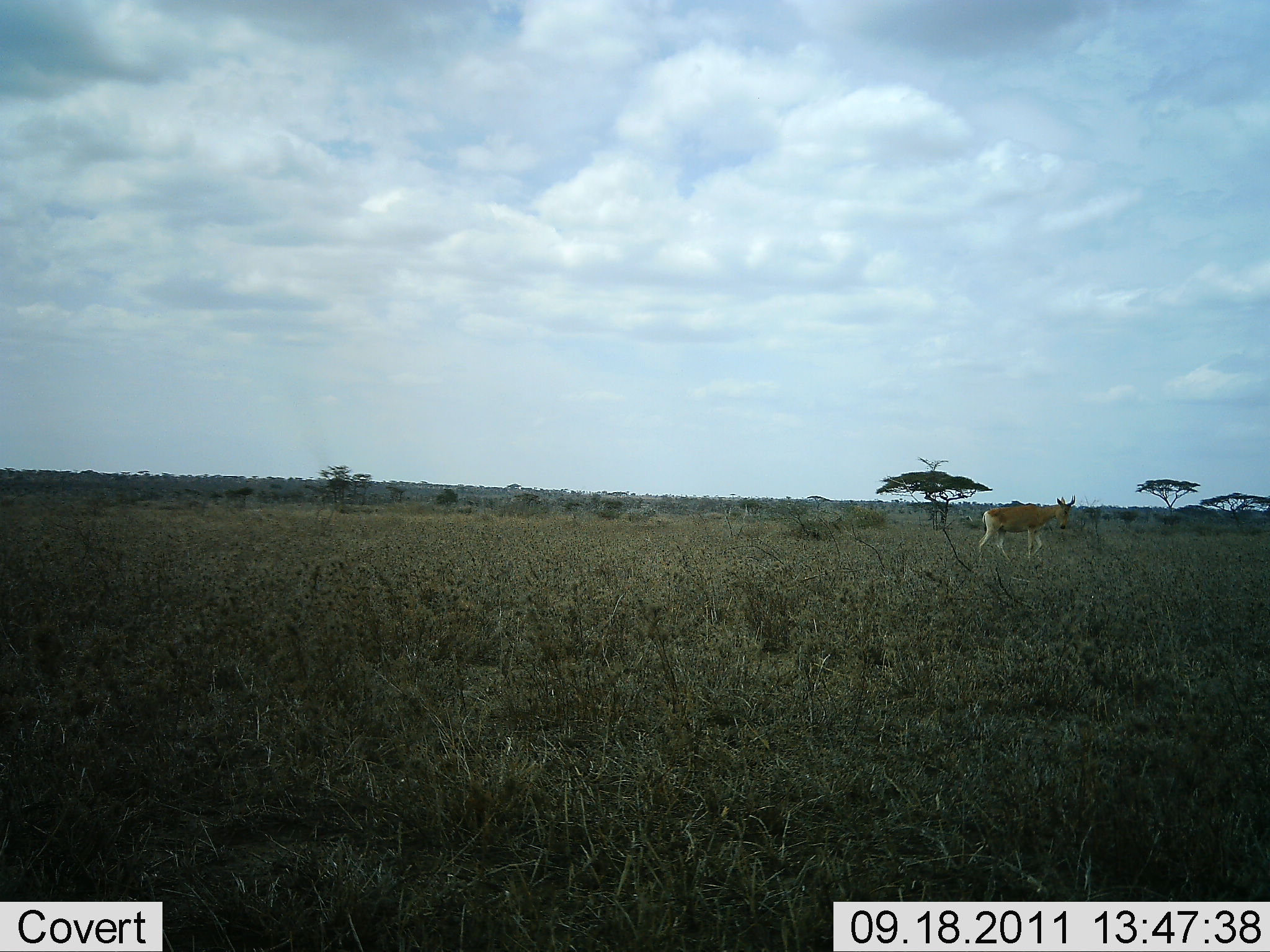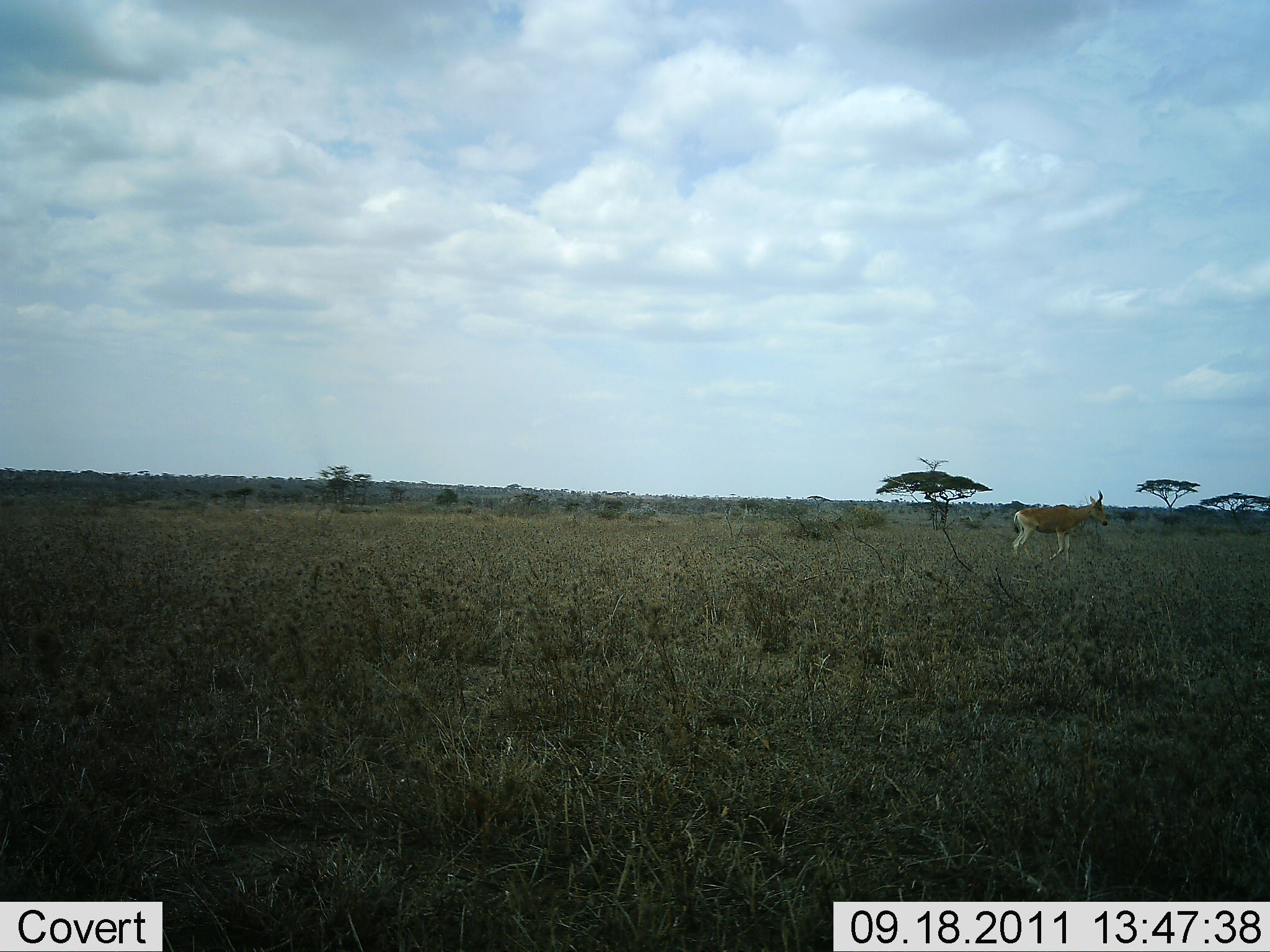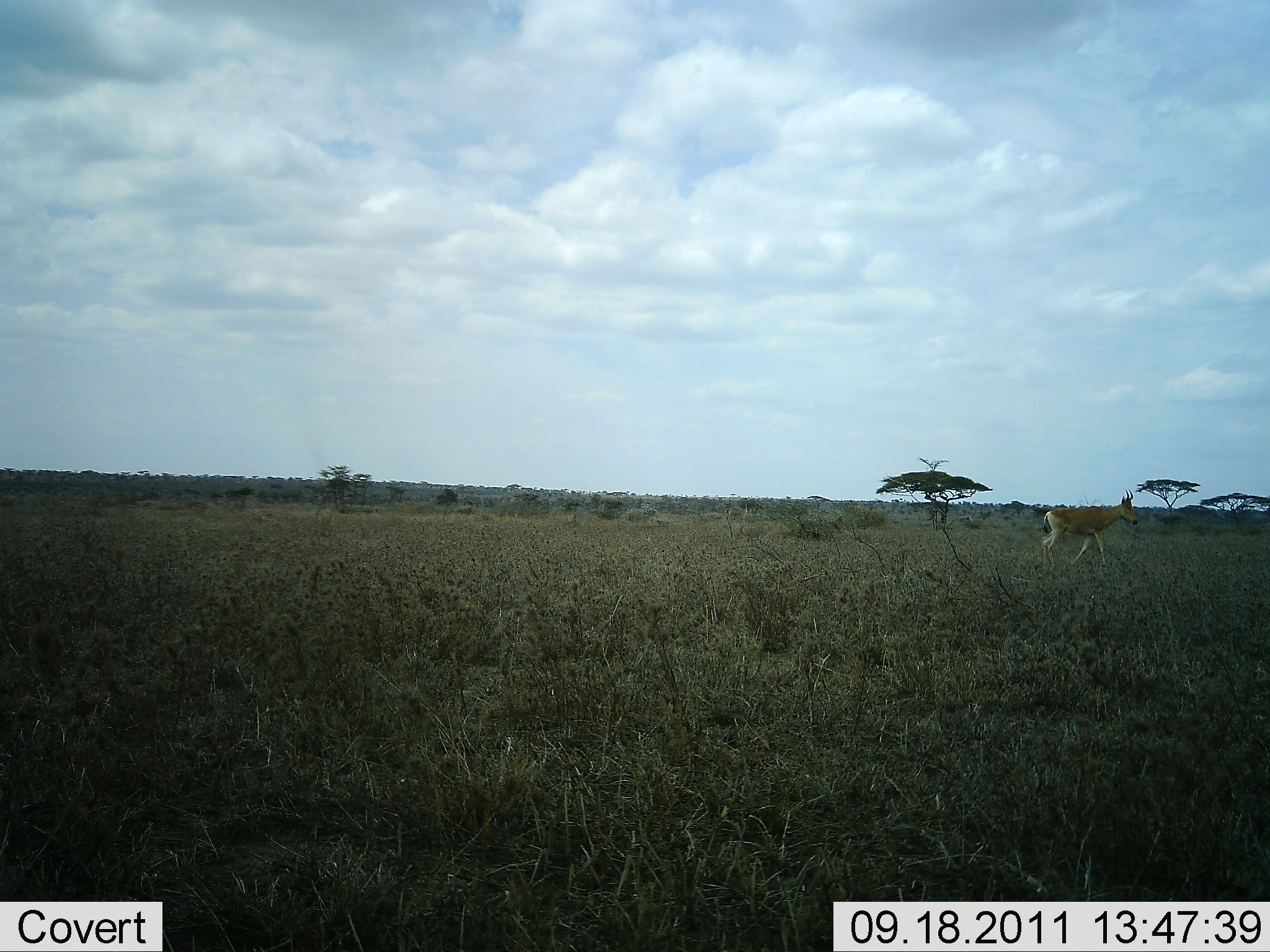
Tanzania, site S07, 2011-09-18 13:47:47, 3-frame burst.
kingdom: Animalia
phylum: Chordata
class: Mammalia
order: Artiodactyla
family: Bovidae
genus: Alcelaphus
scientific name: Alcelaphus buselaphus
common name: hartebeest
Hartebeest (Alcelaphus buselaphus), count 1. Behavior (volunteer vote fractions): standing 0%, resting 0%, moving 100%, interacting 0%. Young present (vote fraction): 0%. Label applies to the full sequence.